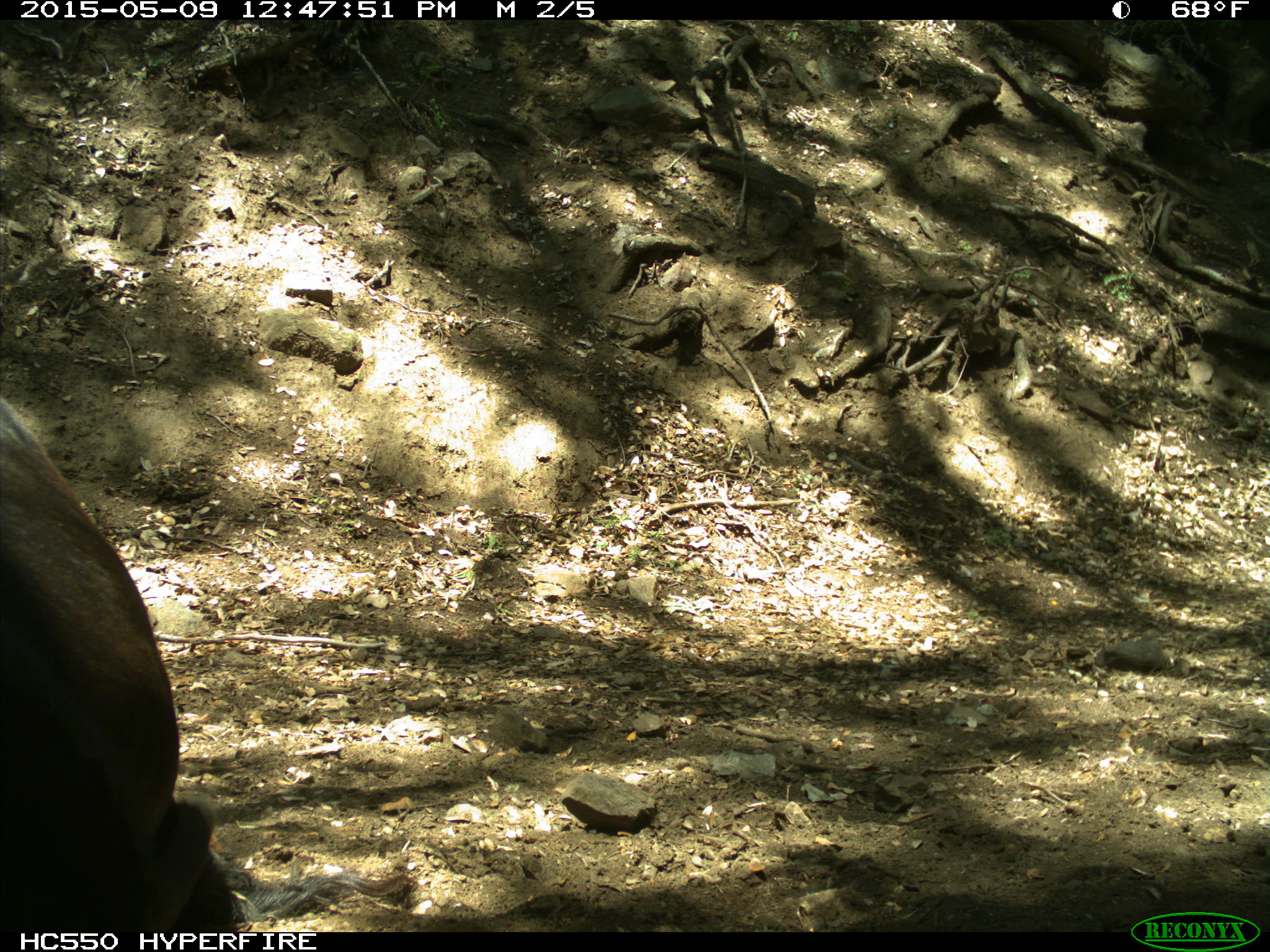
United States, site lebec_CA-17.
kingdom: Animalia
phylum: Chordata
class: Mammalia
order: Artiodactyla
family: Bovidae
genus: Bos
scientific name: Bos taurus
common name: domestic cow